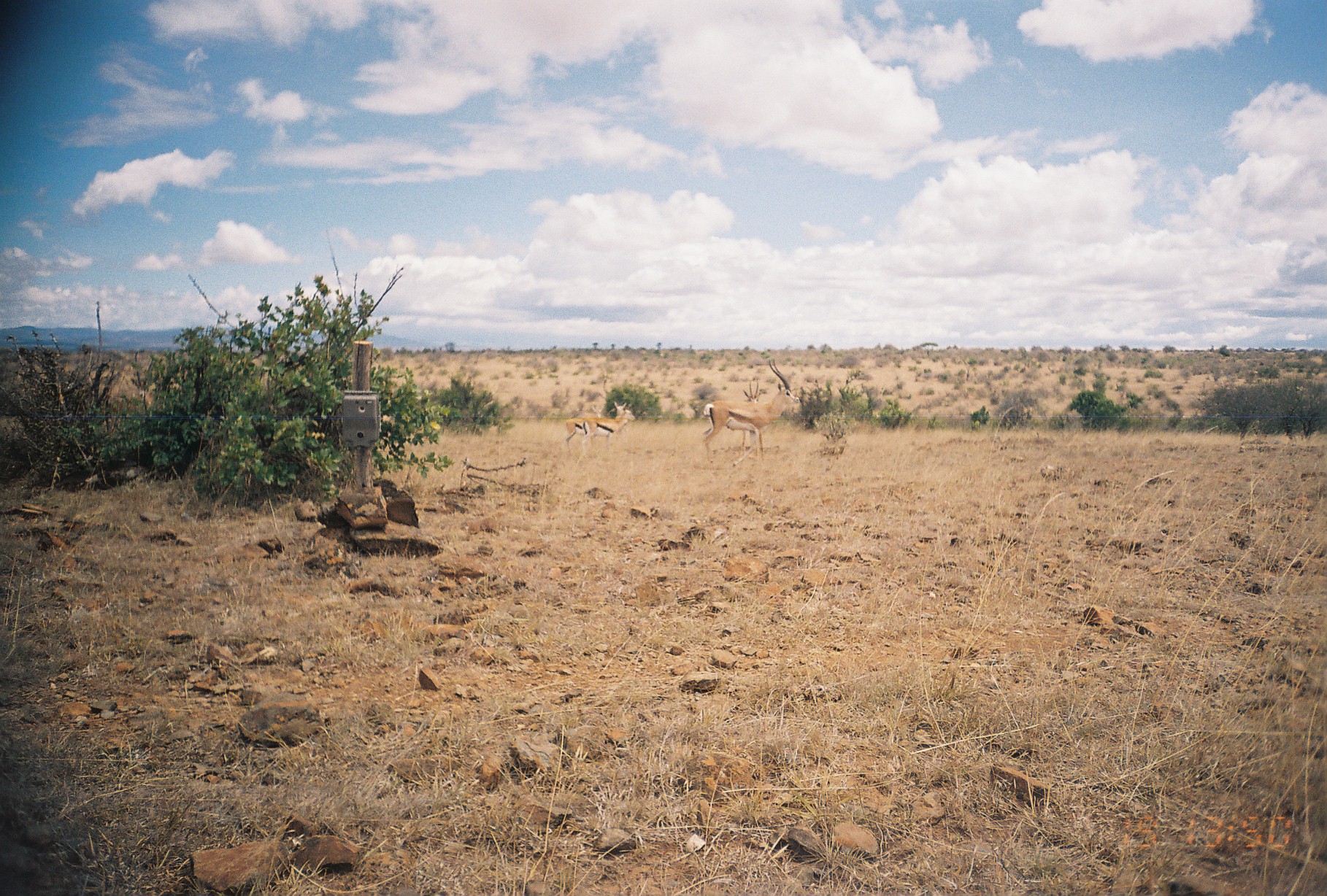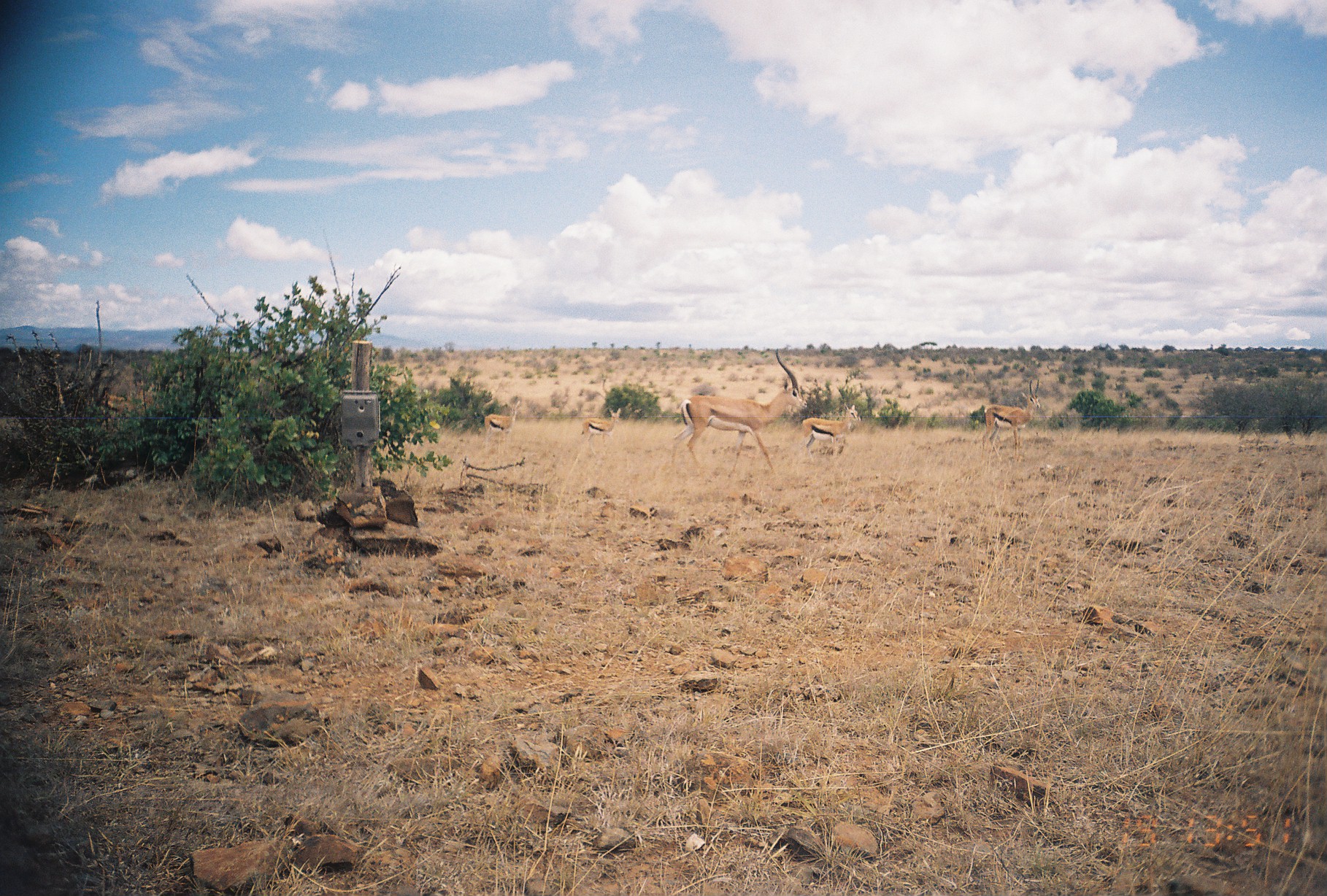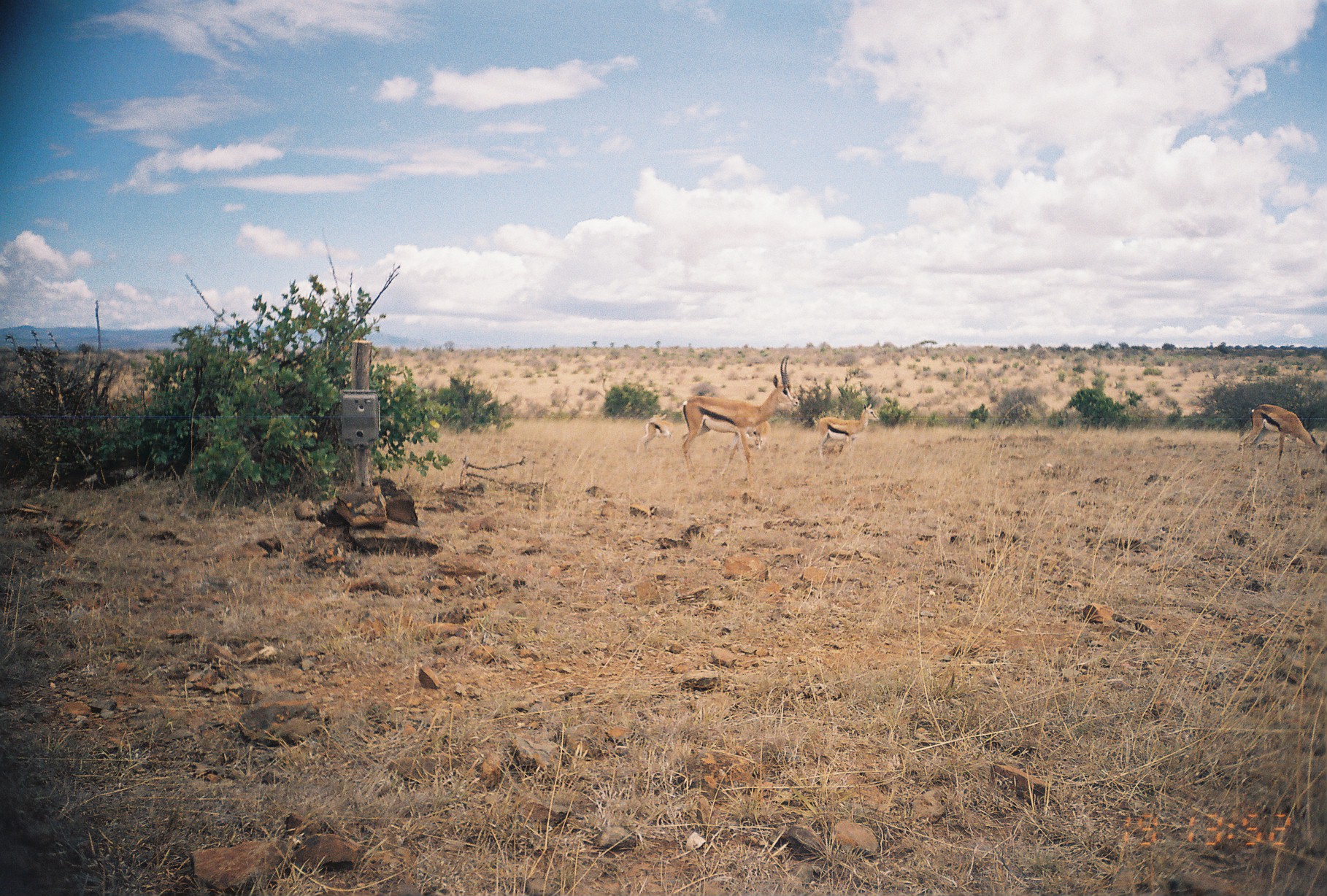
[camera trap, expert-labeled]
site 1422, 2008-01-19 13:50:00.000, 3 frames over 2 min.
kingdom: Animalia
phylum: Chordata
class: Mammalia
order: Artiodactyla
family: Bovidae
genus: Nanger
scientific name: Nanger granti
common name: grant's gazelle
Nanger granti (grant's gazelle), count 4.